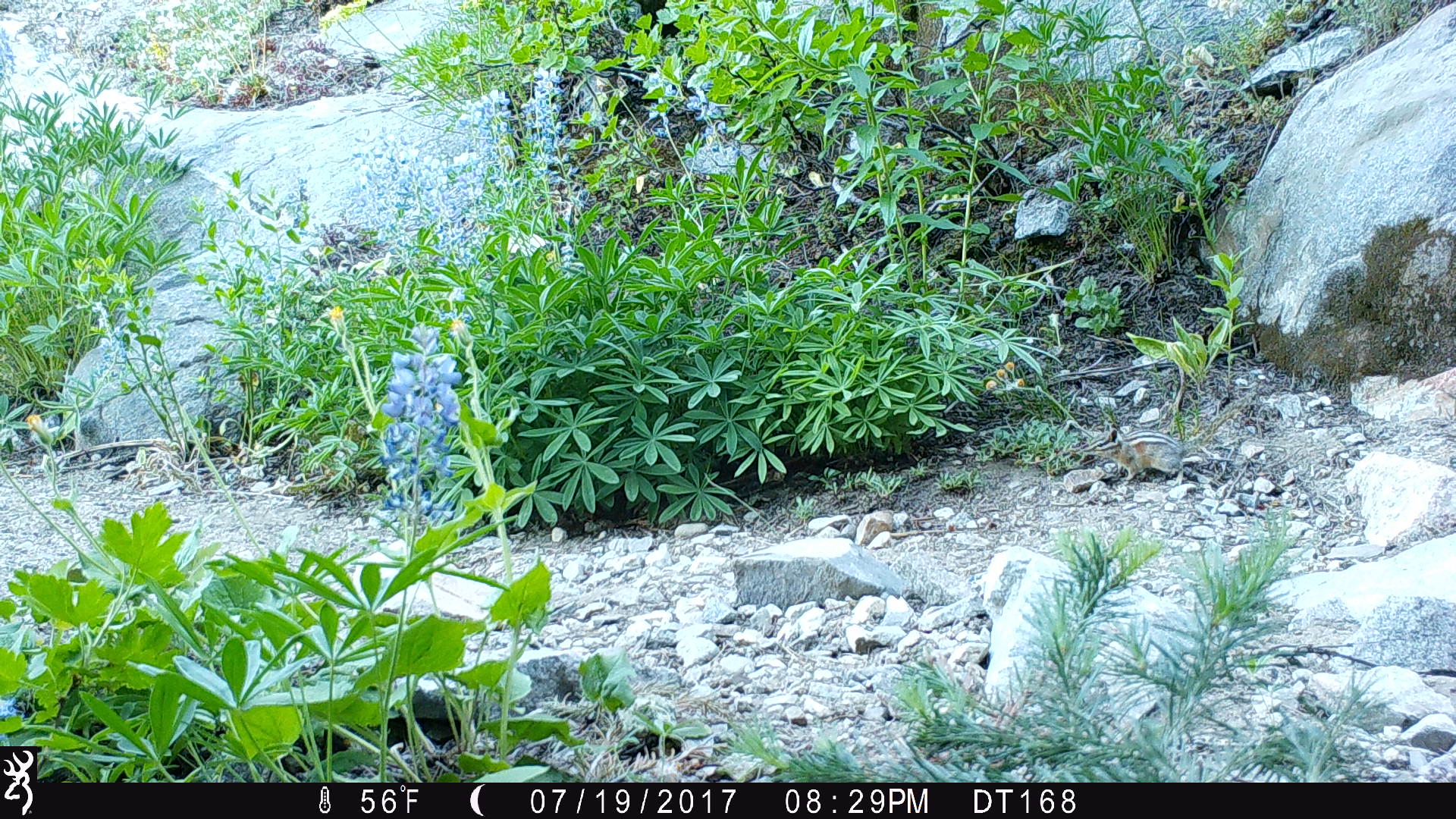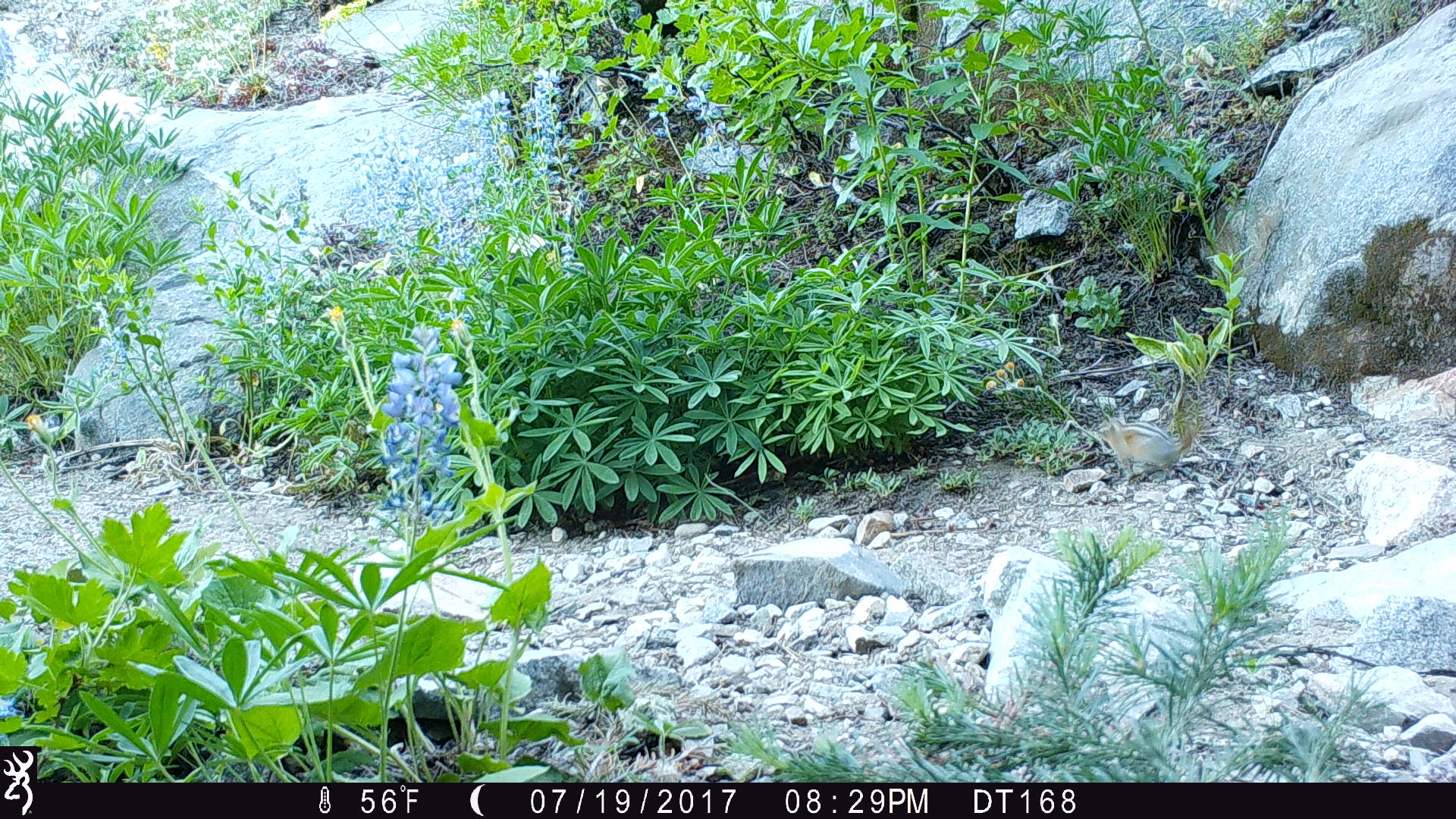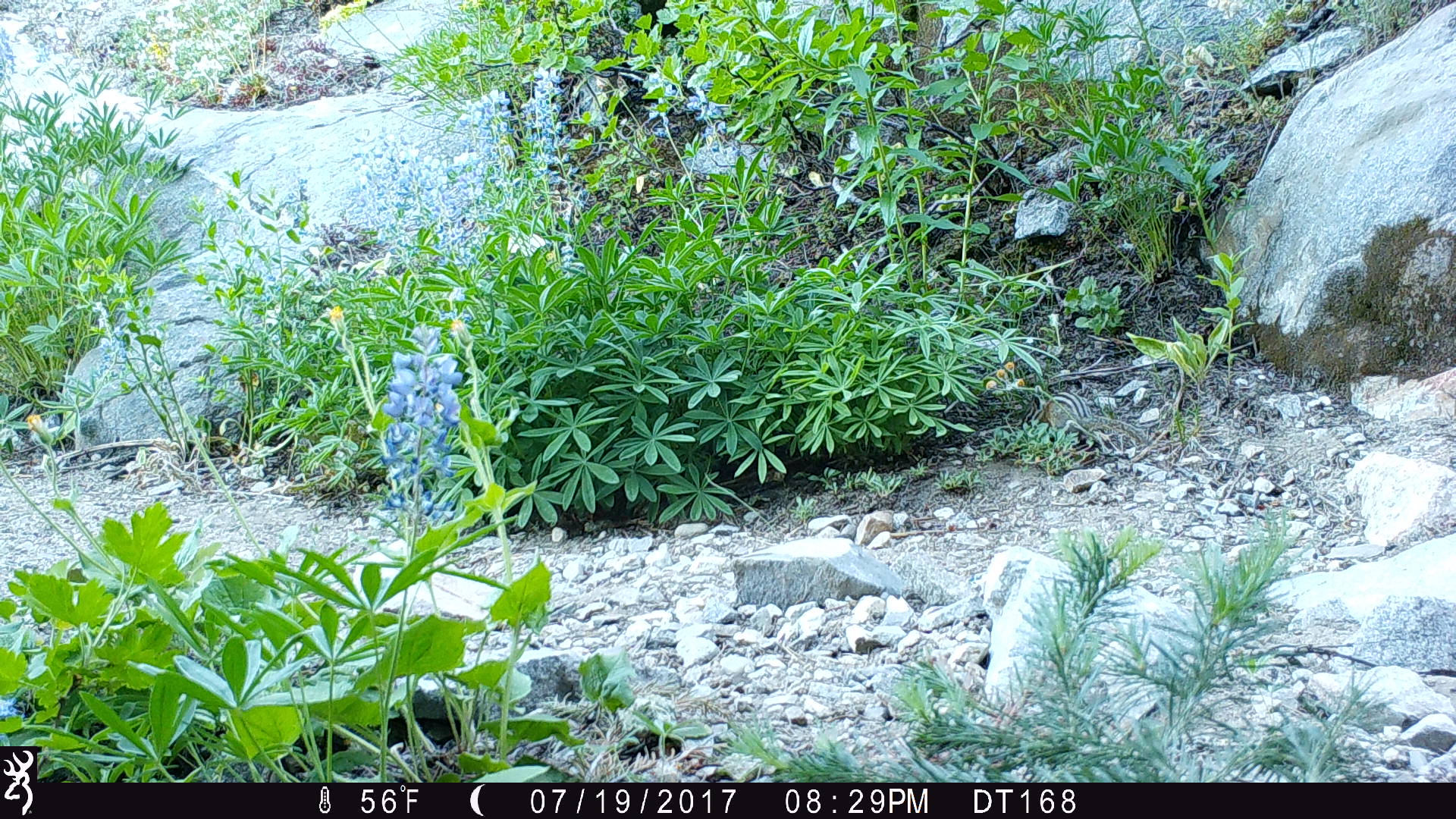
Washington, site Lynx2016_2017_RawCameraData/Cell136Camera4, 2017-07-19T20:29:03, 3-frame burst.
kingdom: Animalia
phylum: Chordata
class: Mammalia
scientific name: Mammalia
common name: small mammal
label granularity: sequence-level